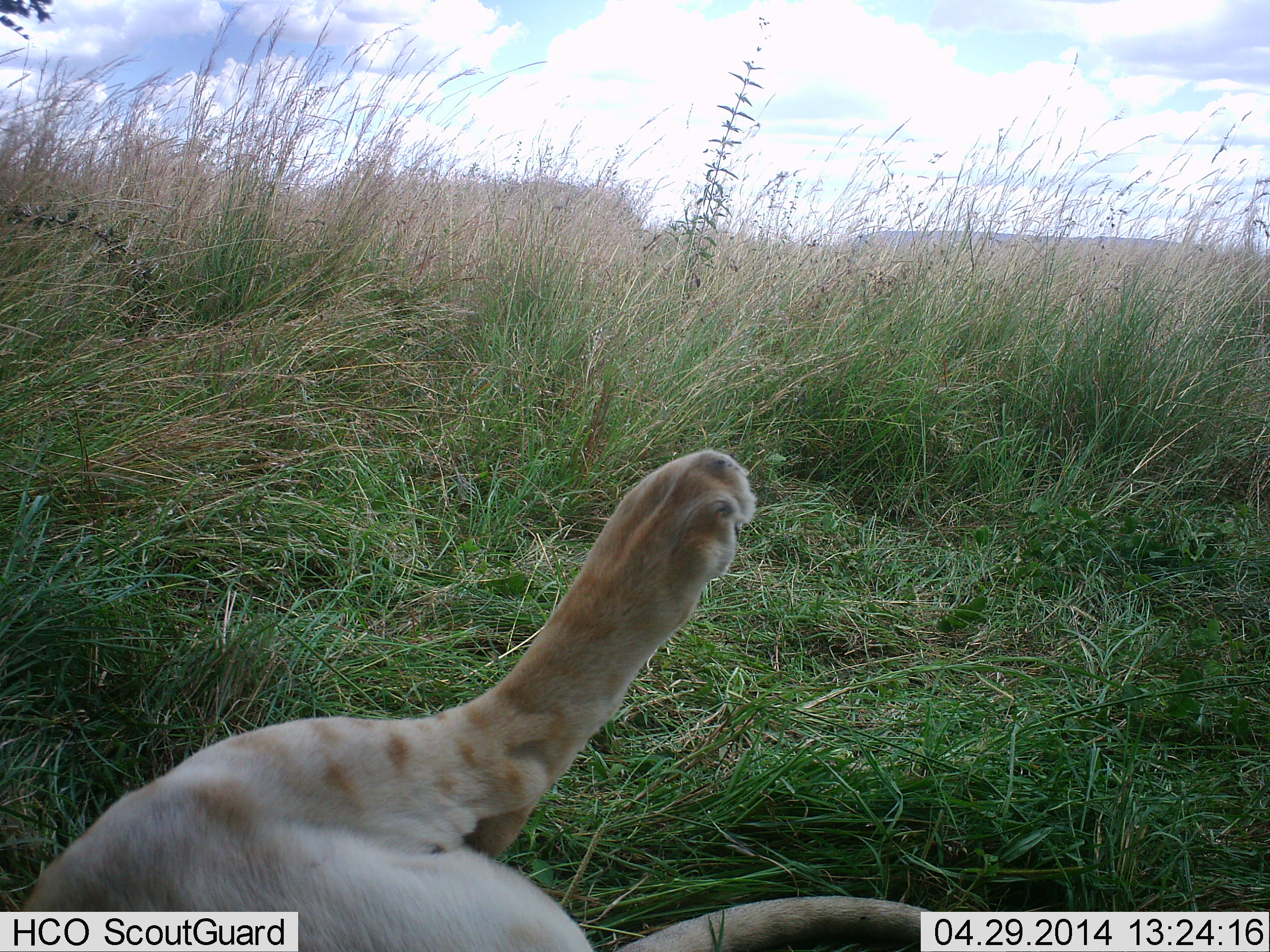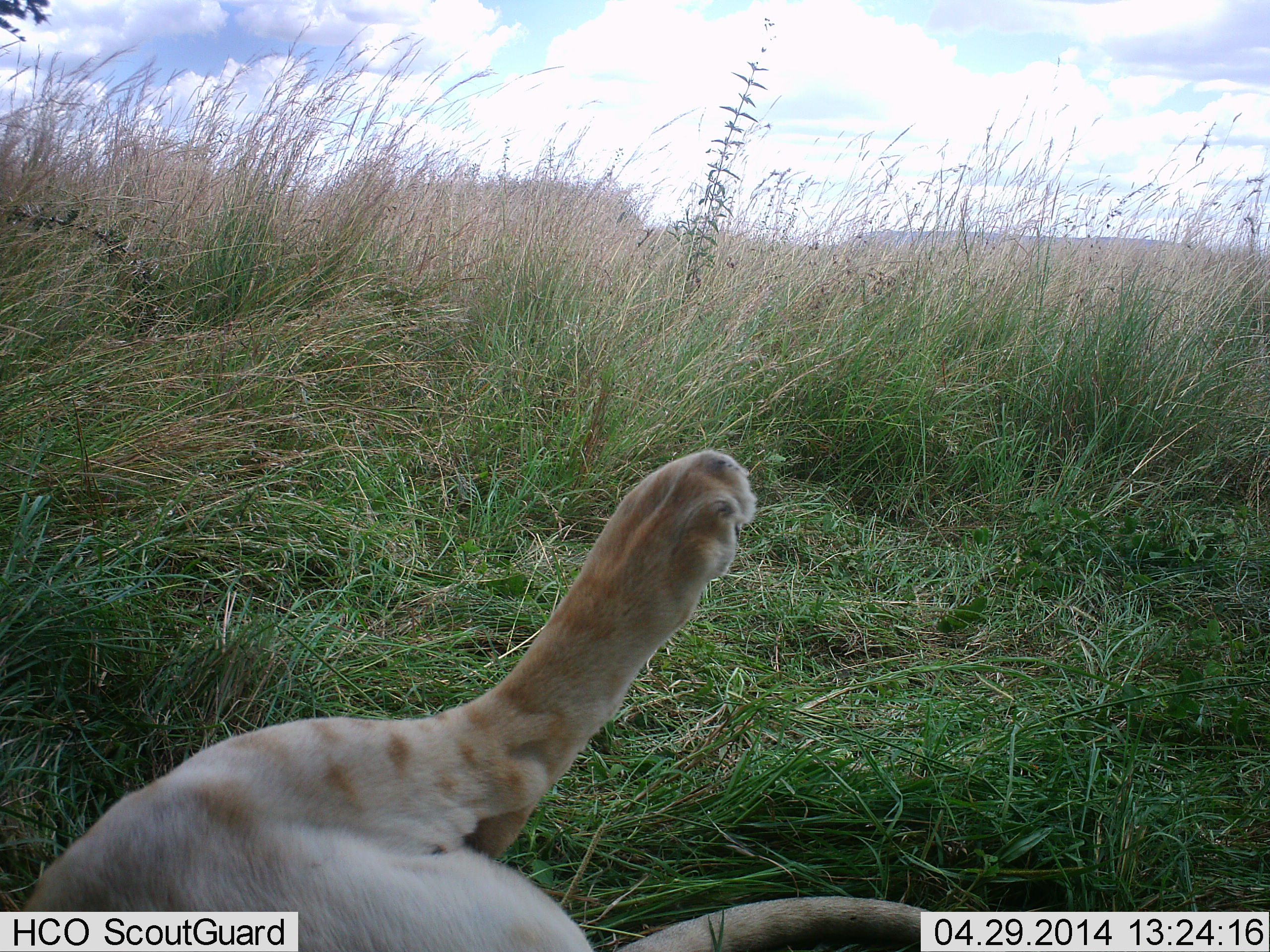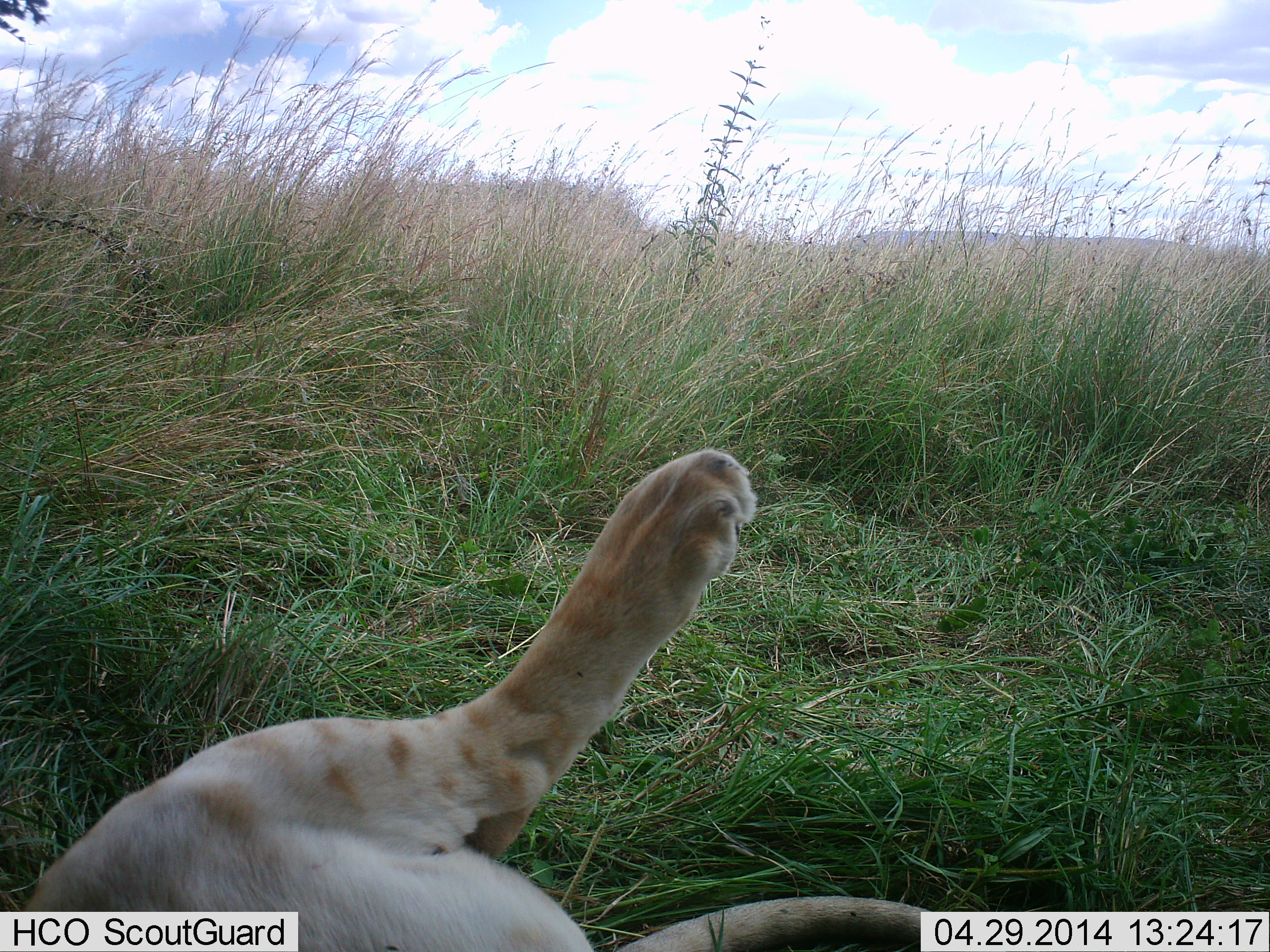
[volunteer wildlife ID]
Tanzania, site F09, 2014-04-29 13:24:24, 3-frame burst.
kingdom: Animalia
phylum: Chordata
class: Mammalia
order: Carnivora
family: Felidae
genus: Panthera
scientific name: Panthera leo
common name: lion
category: lionfemale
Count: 1.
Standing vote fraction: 0%.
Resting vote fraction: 100%.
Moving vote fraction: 0%.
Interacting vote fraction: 0%.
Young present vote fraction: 20%.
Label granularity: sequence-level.